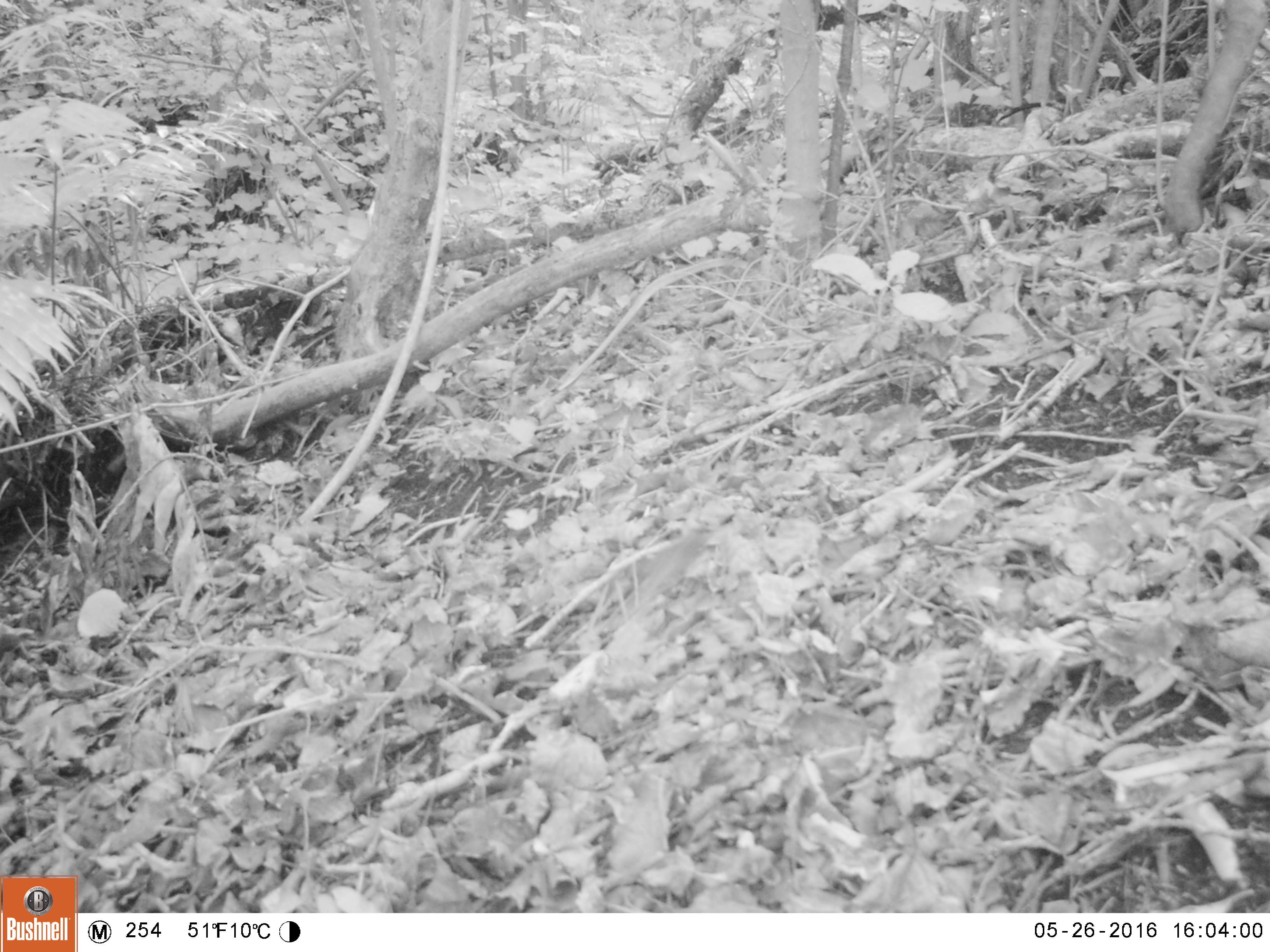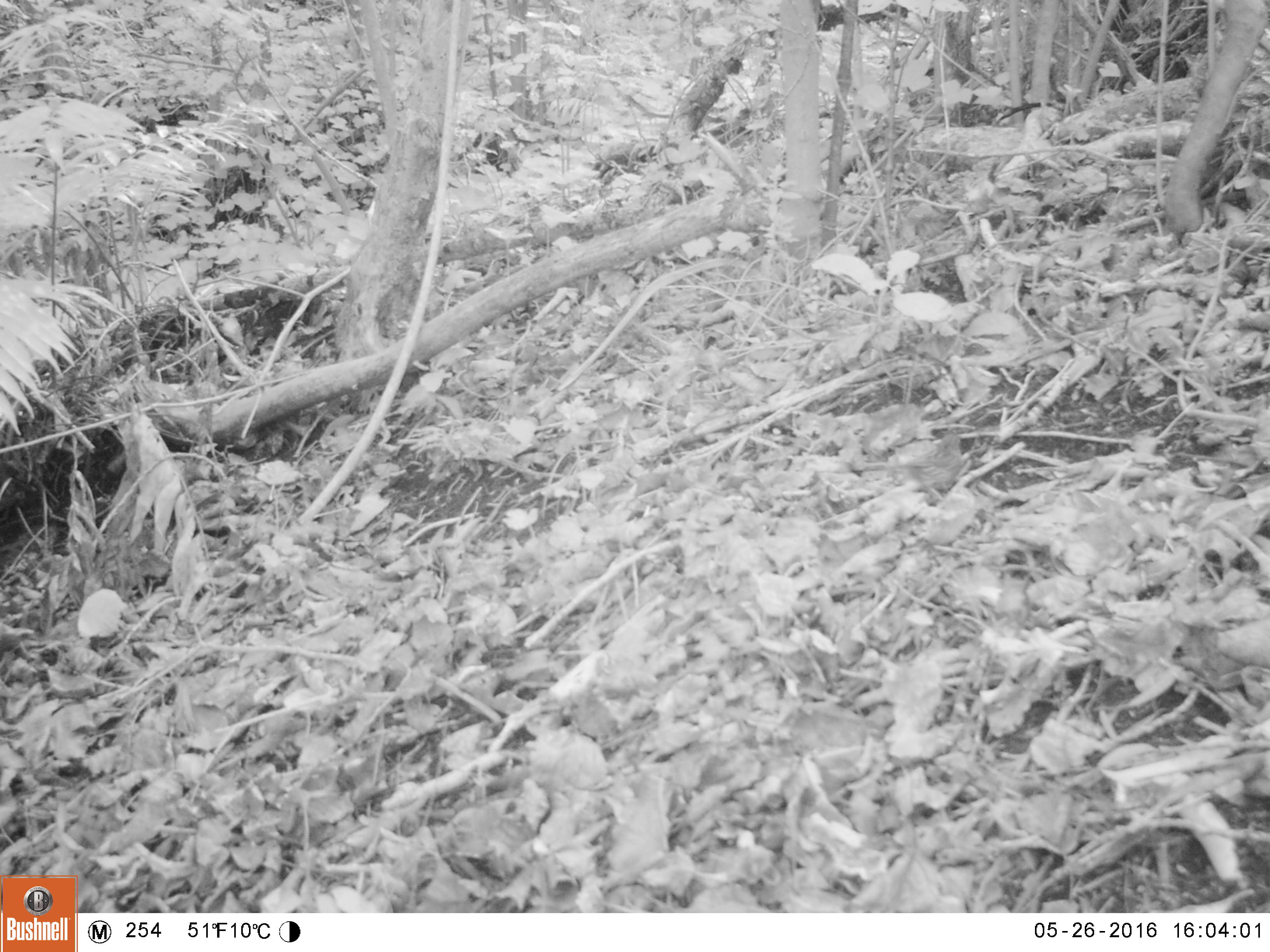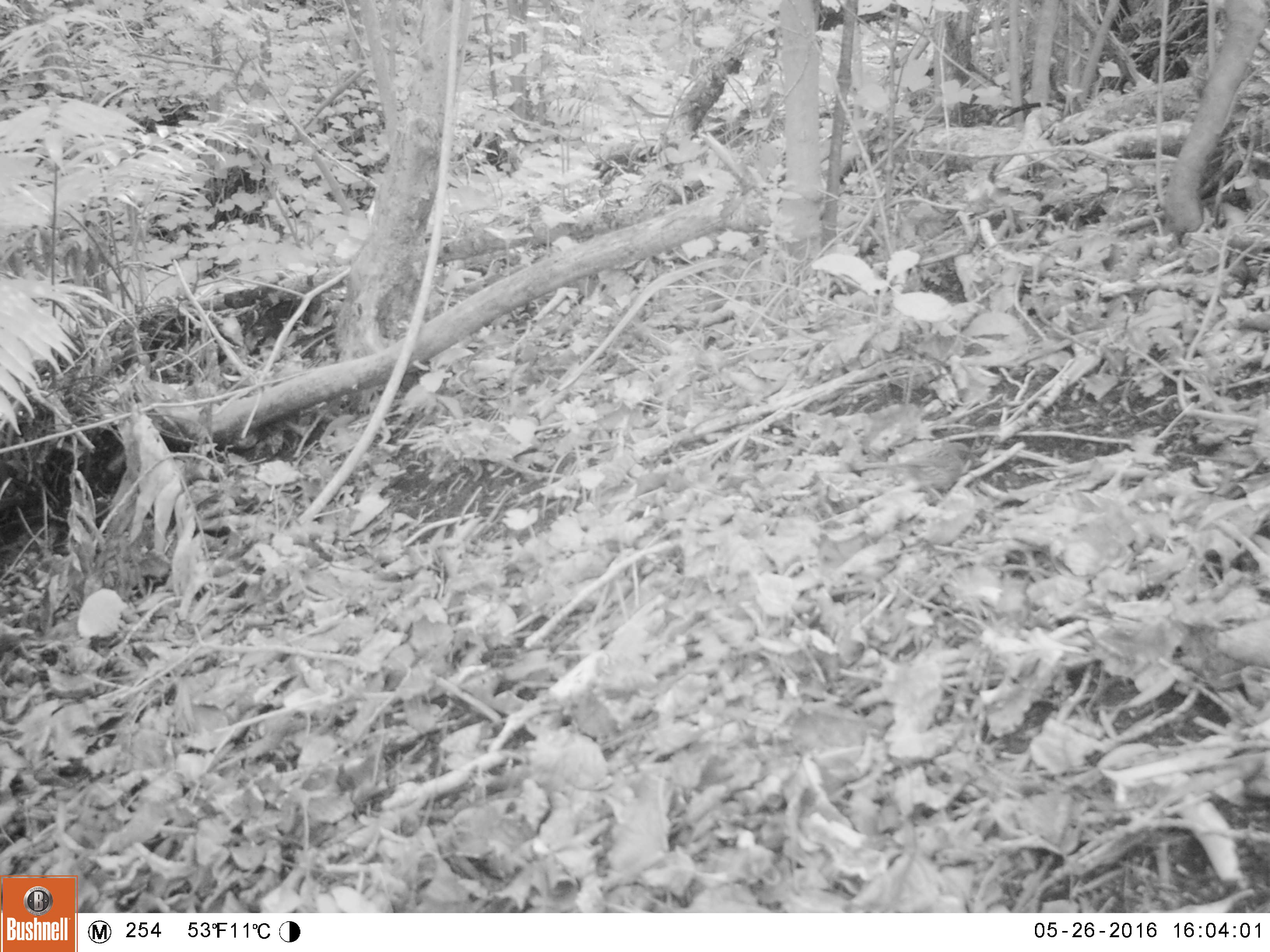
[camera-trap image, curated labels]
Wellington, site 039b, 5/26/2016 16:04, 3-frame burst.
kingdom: Animalia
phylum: Chordata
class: Aves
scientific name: Aves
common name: bird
Bird (Aves).